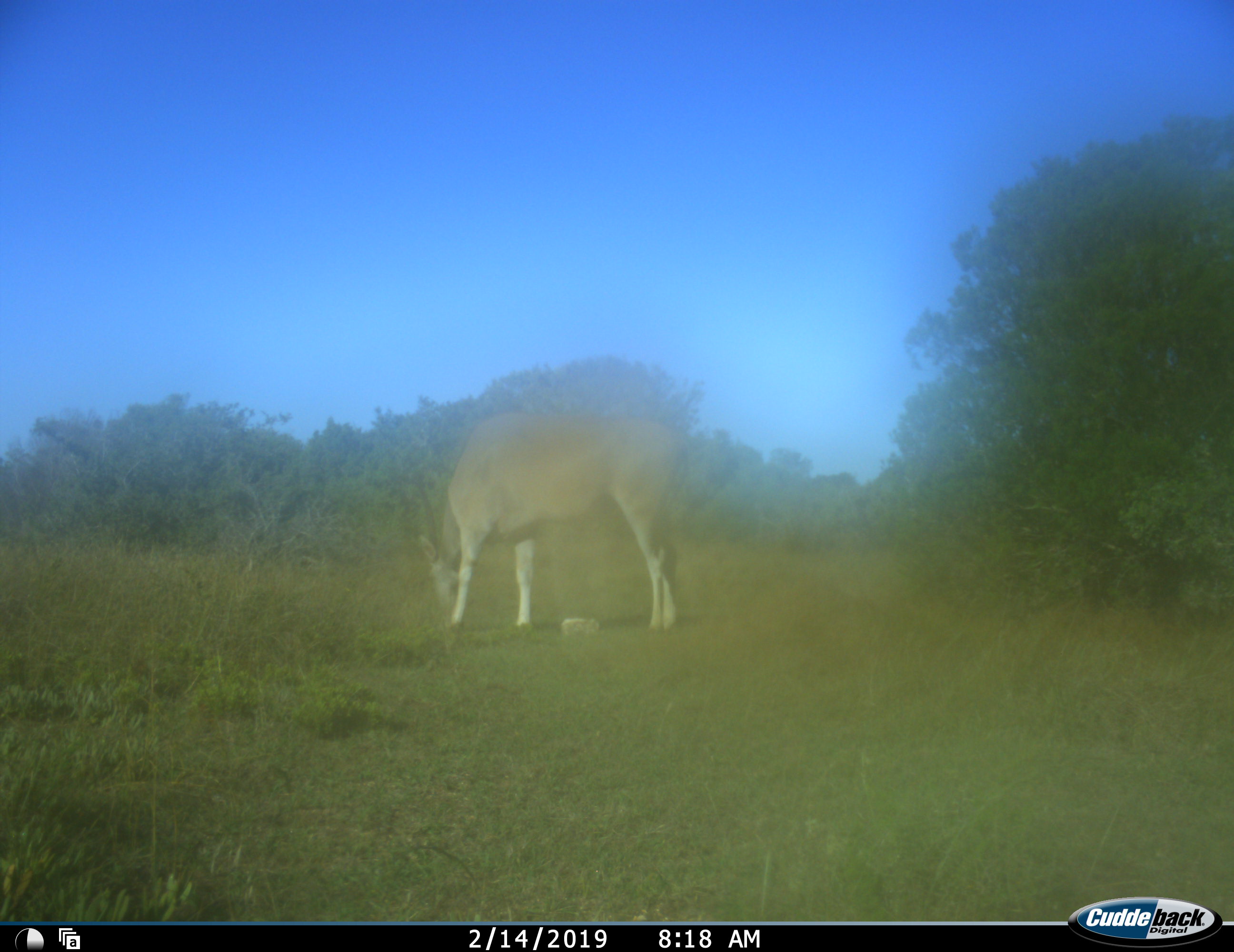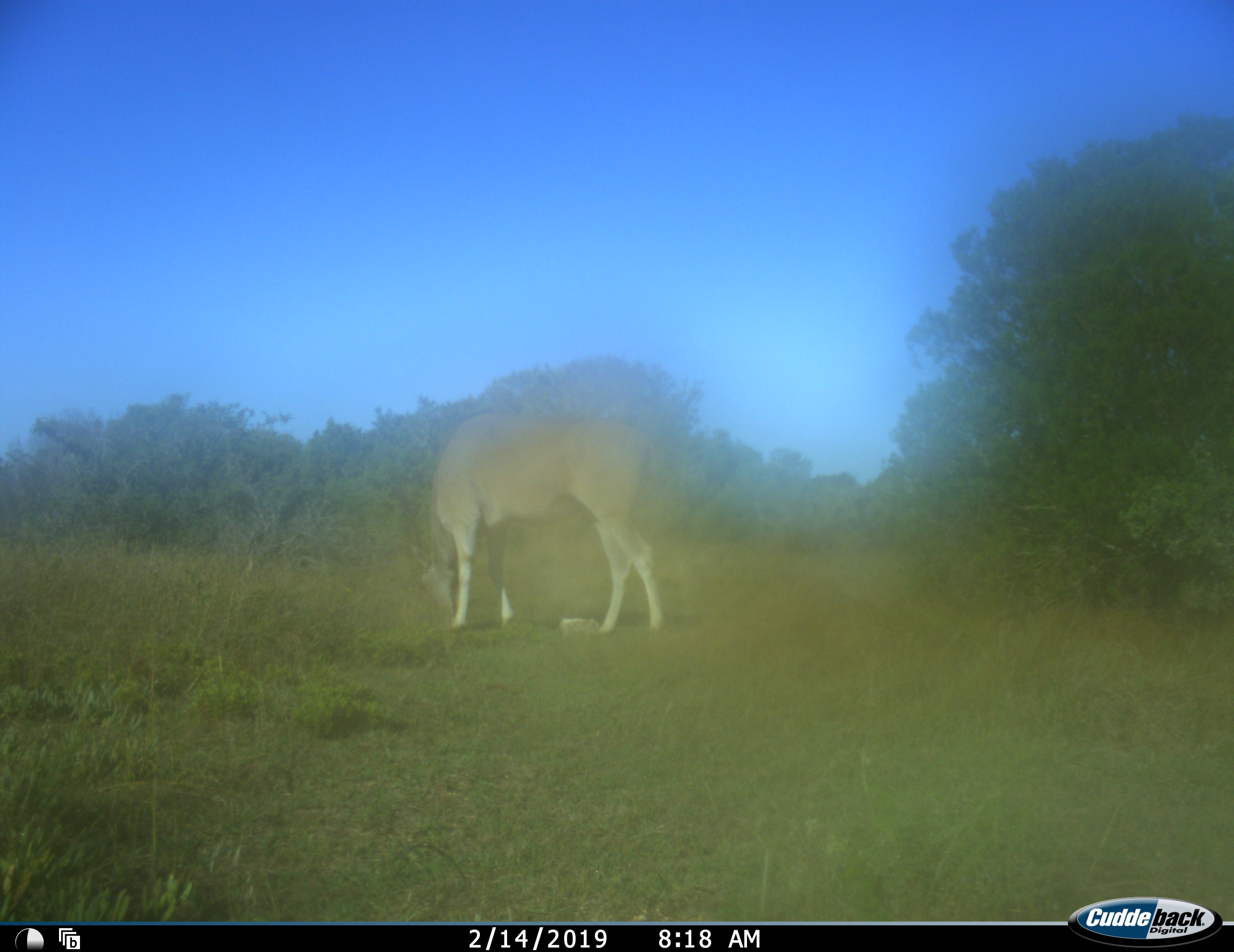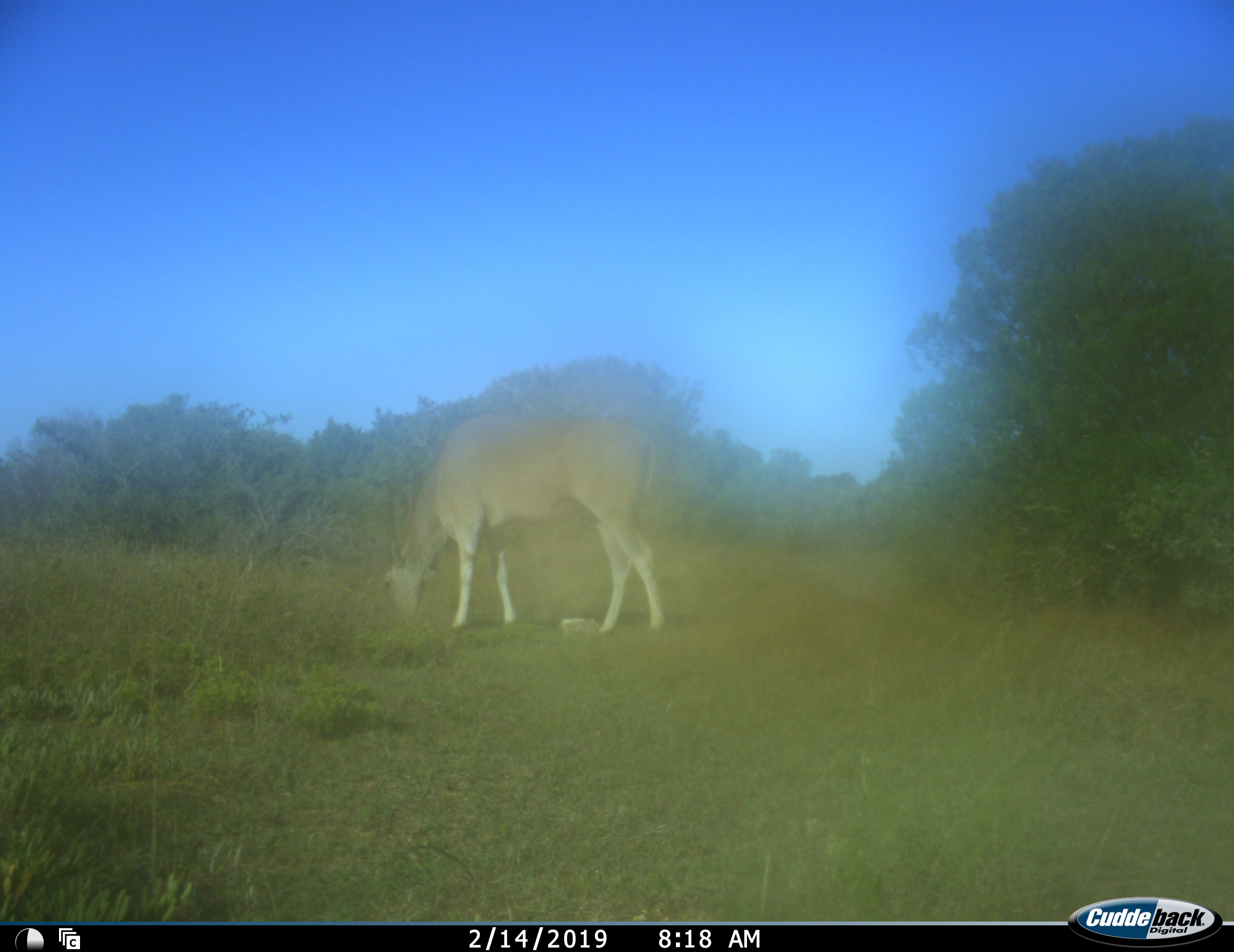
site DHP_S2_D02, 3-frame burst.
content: unidentified animal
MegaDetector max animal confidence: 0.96